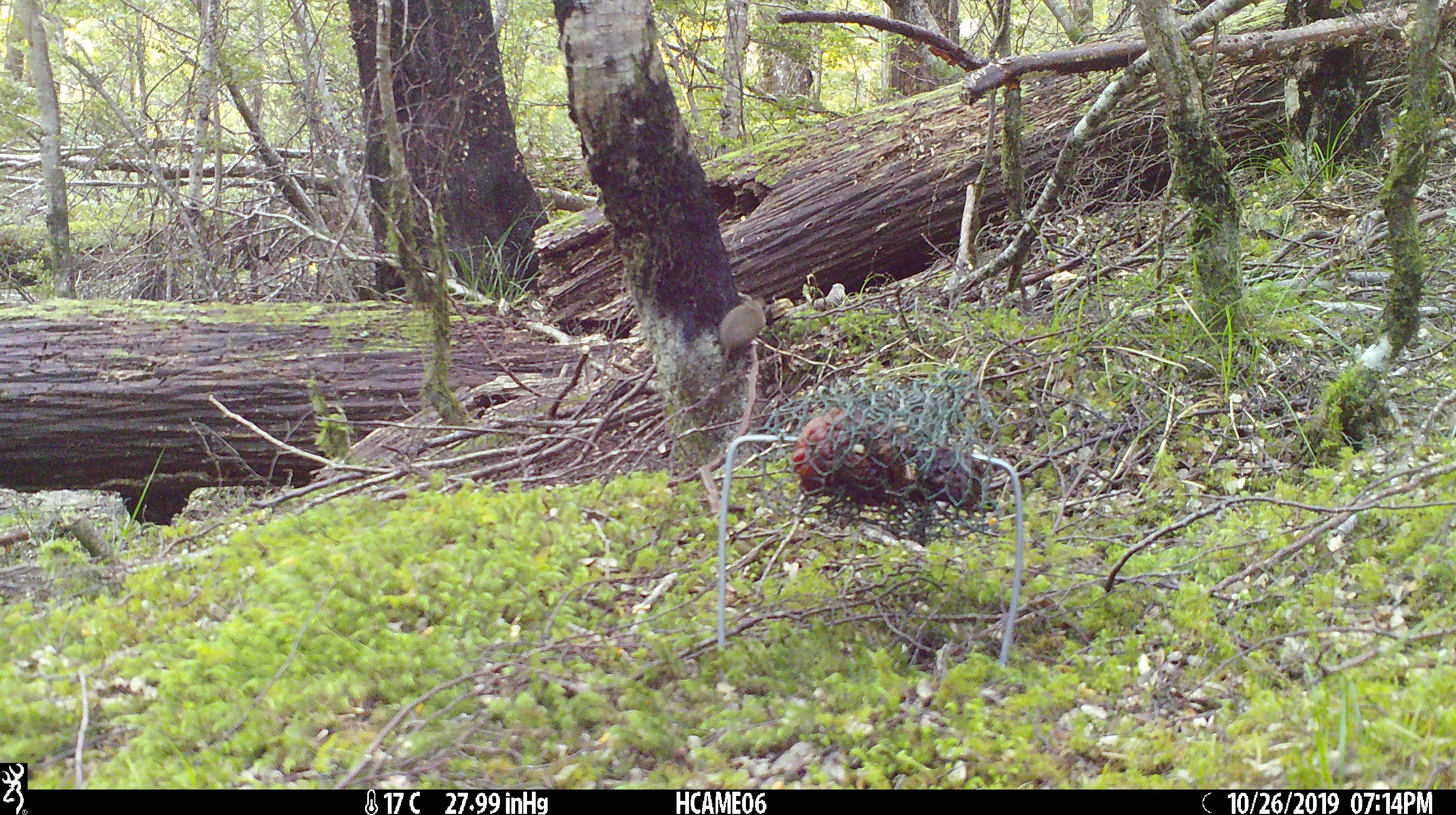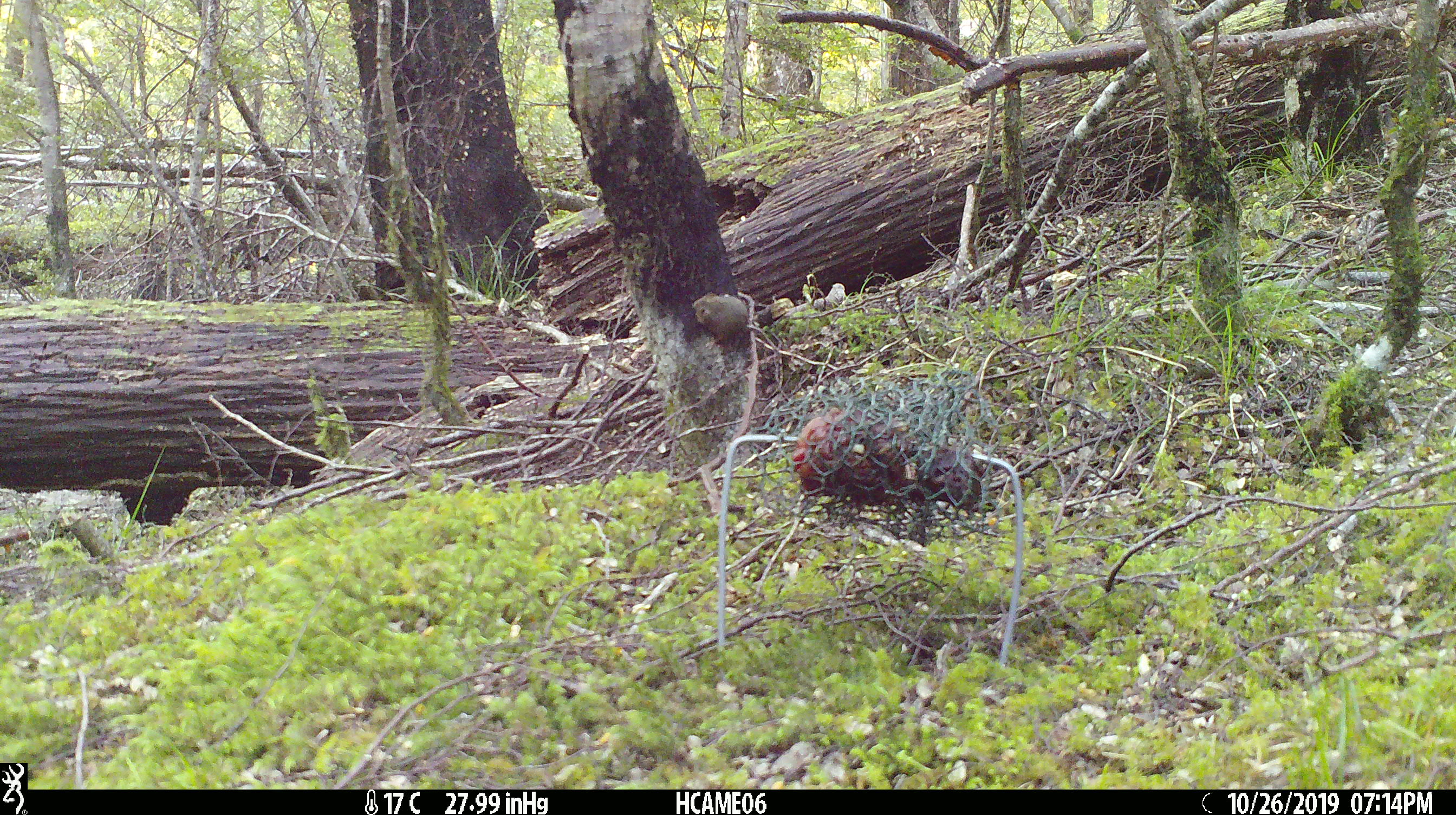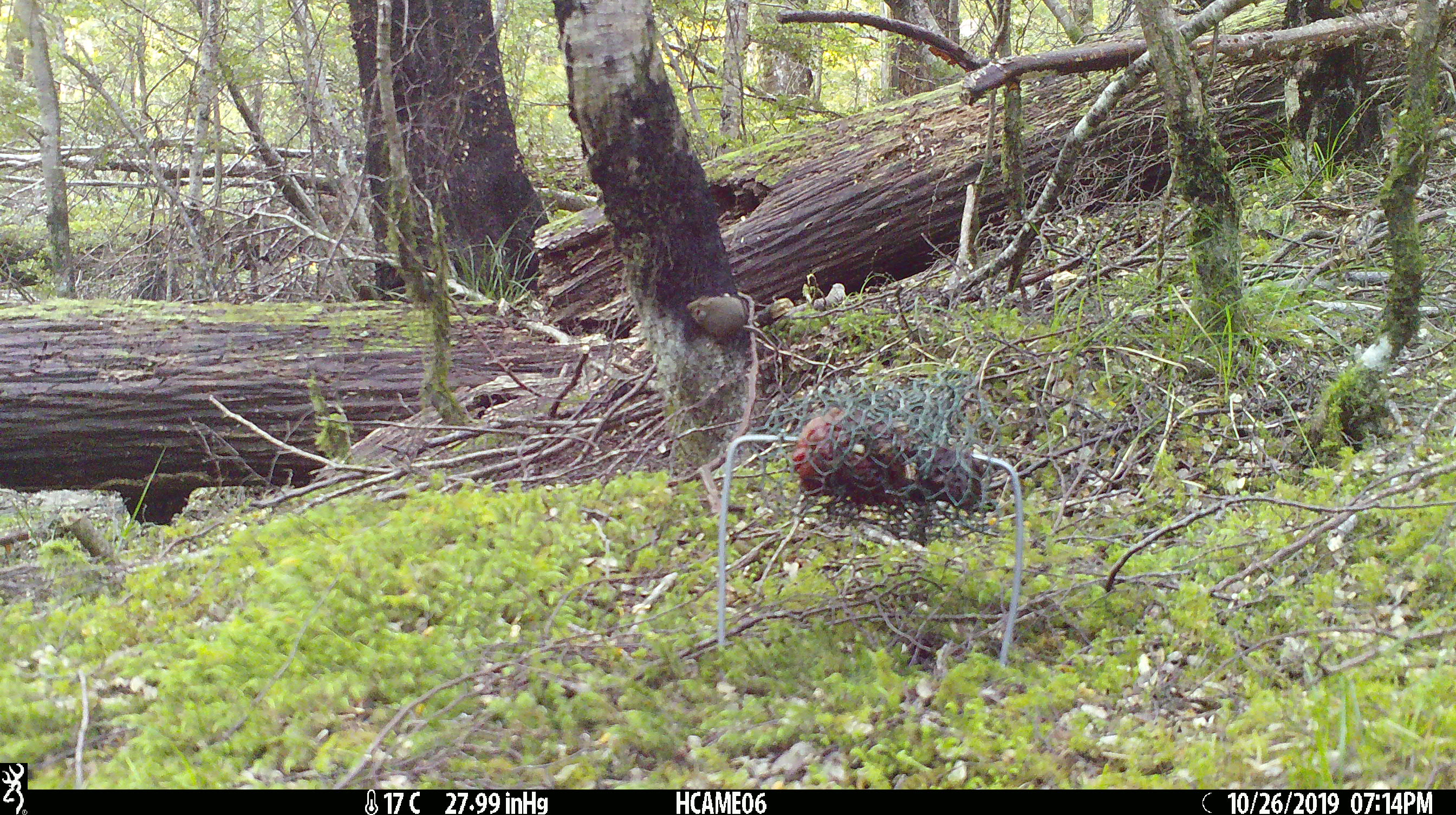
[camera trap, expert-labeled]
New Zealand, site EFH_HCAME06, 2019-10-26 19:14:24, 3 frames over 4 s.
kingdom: Animalia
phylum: Chordata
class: Mammalia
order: Rodentia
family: Muridae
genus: Mus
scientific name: Mus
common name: mouse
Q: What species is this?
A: Mouse (Mus).